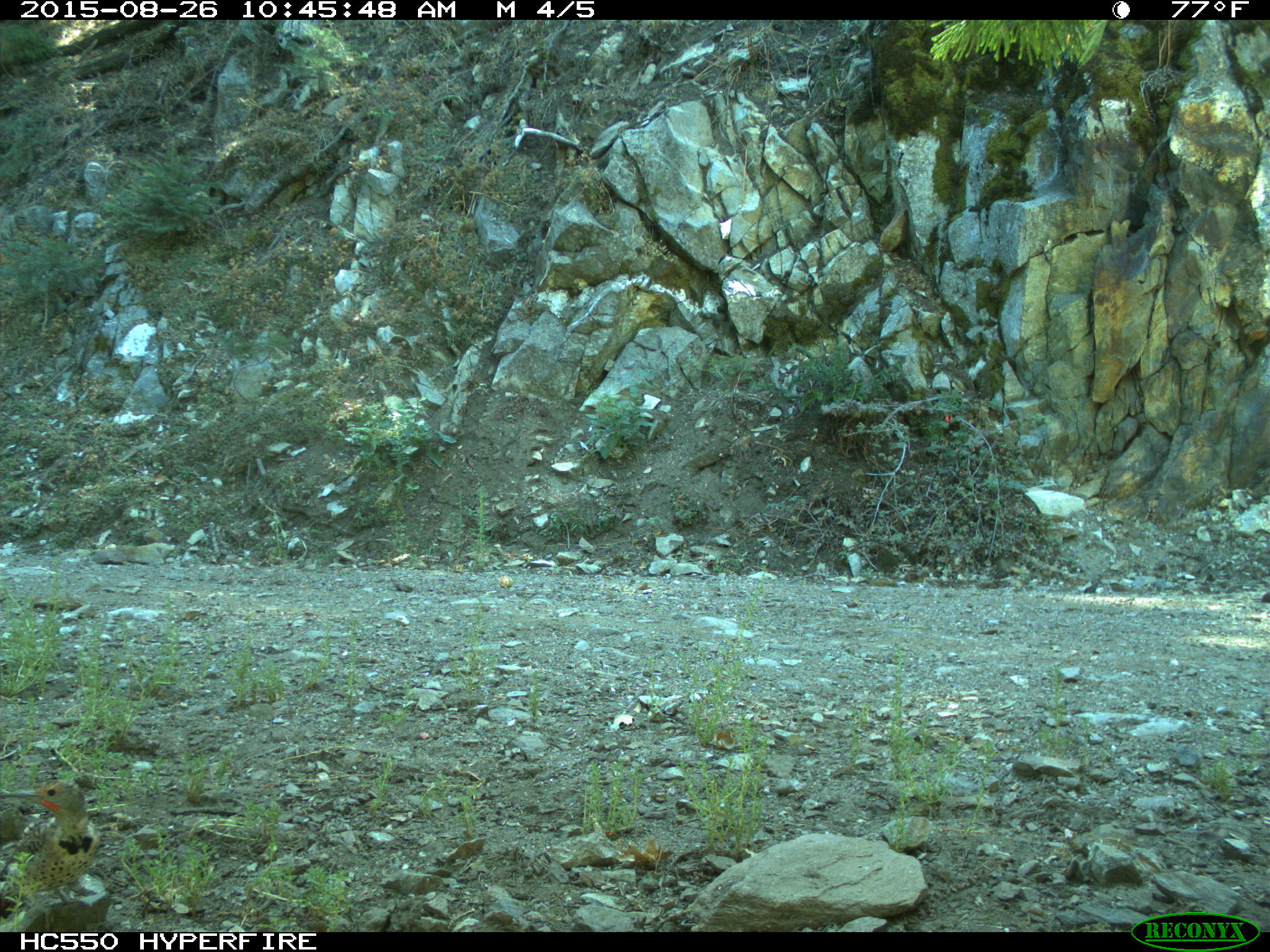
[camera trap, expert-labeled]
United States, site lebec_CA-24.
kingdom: Animalia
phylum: Chordata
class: Aves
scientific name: Aves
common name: birds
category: unidentified bird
Unidentified bird (birds) (Aves).